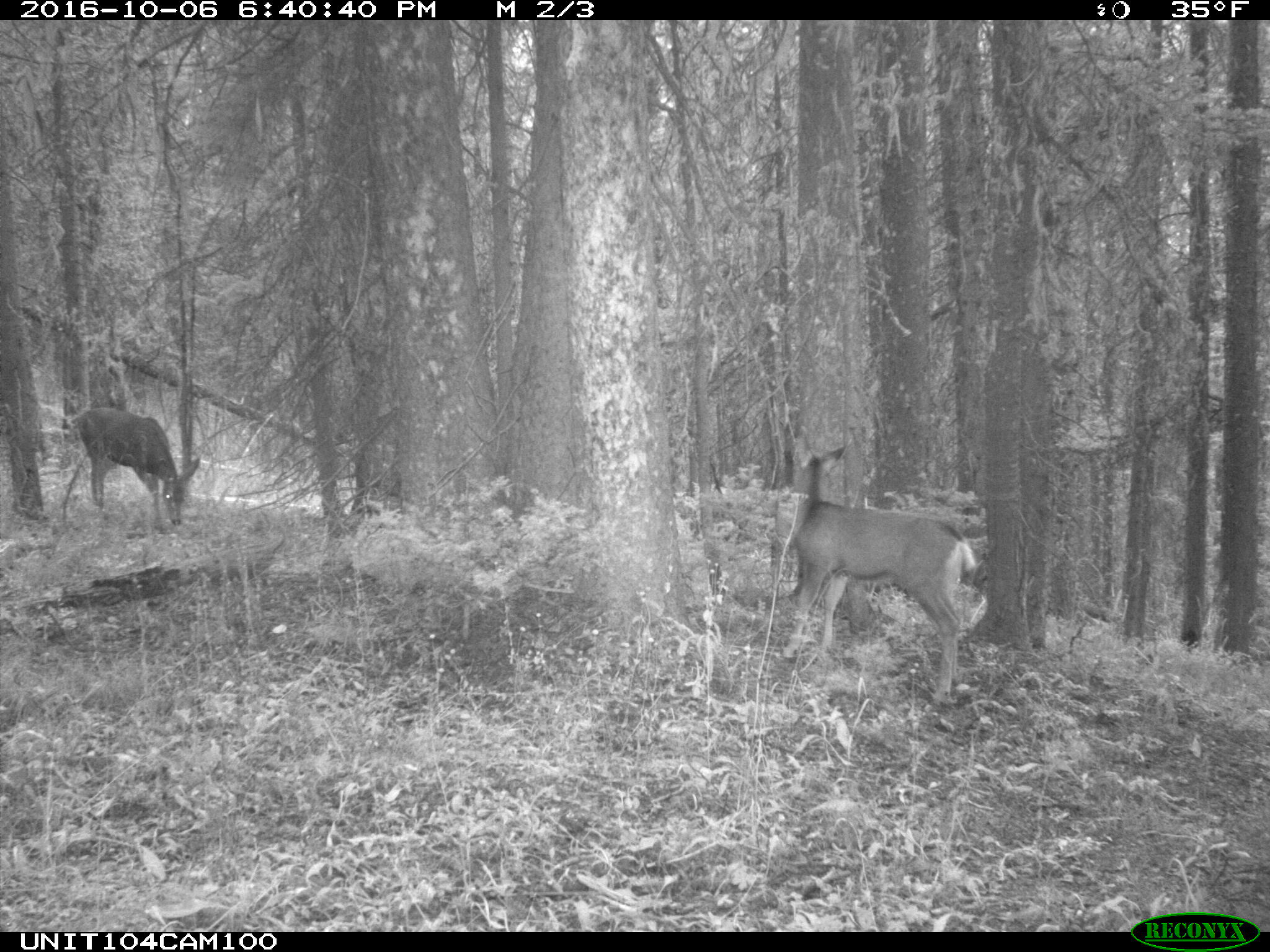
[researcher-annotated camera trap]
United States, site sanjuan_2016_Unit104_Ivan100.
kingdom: Animalia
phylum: Chordata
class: Mammalia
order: Artiodactyla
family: Cervidae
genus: Odocoileus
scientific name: Odocoileus hemionus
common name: mule deer